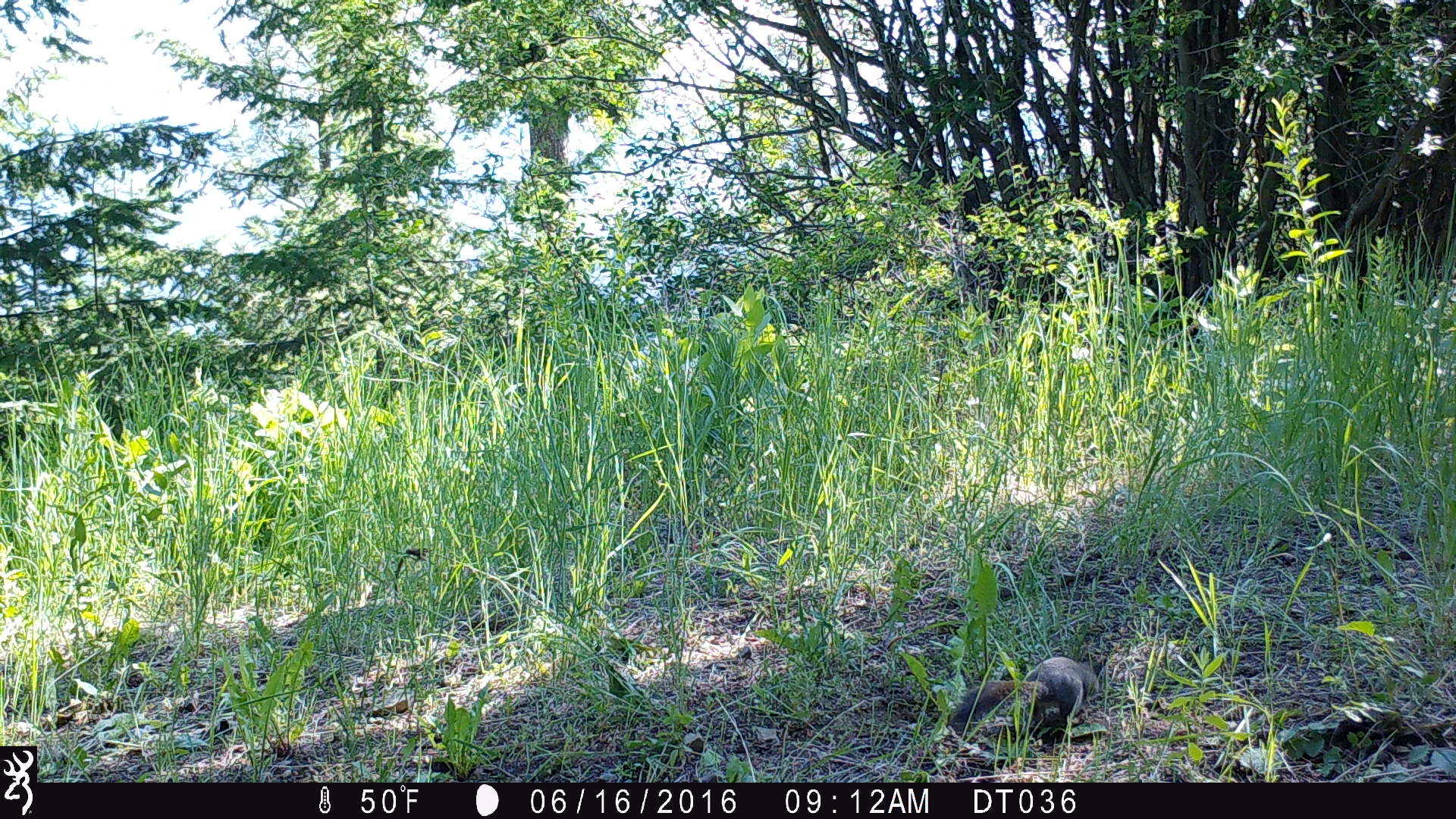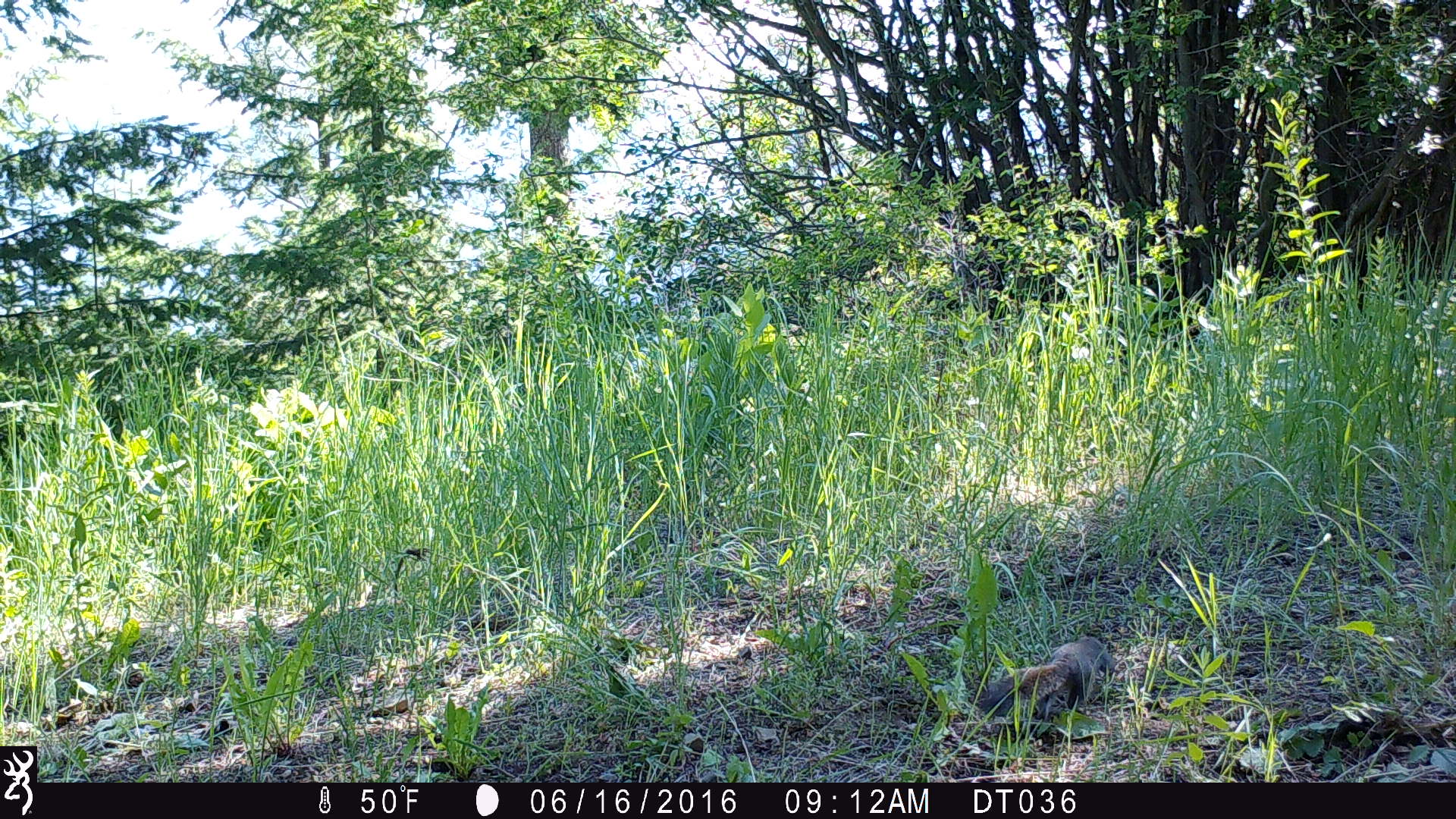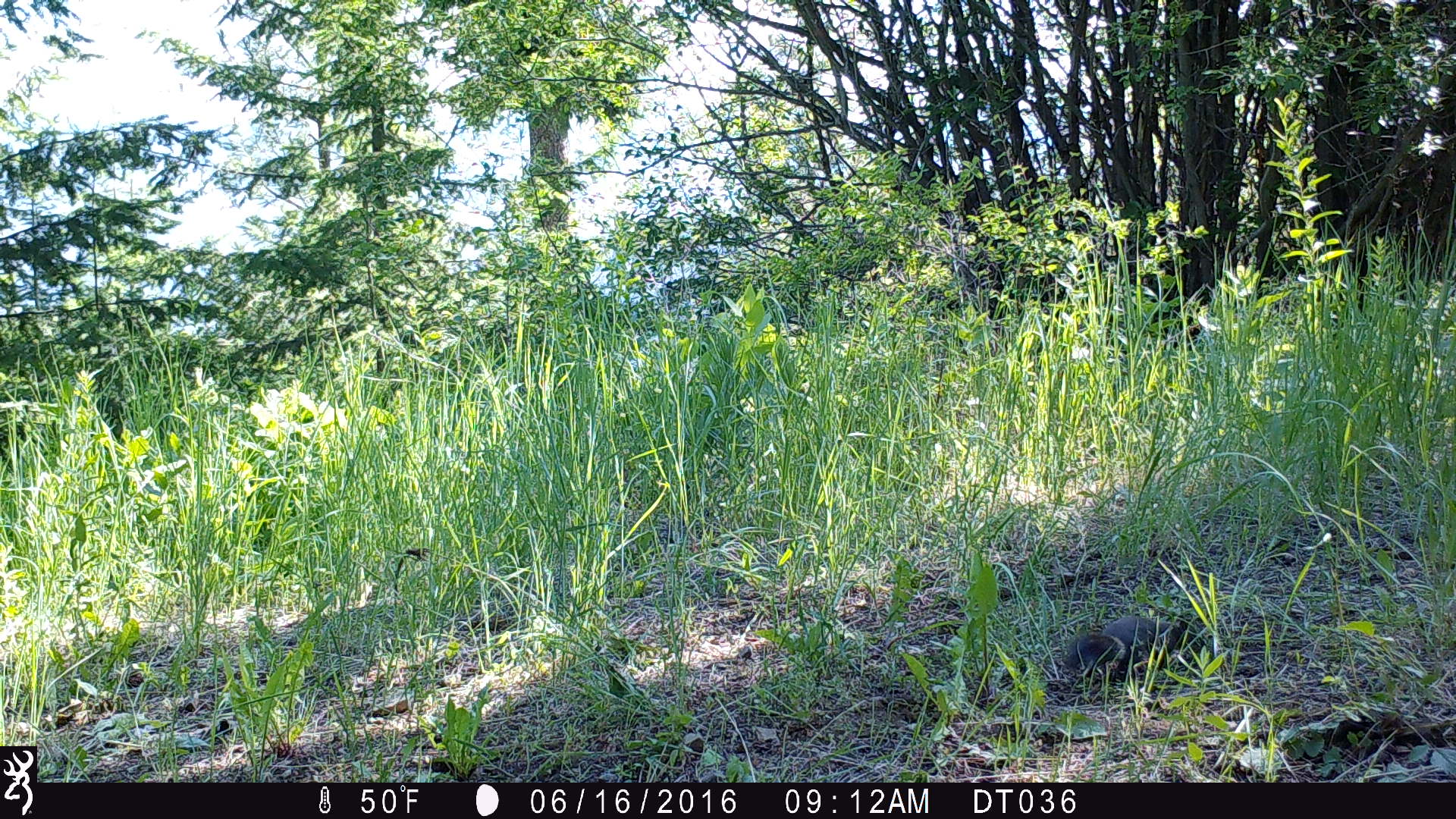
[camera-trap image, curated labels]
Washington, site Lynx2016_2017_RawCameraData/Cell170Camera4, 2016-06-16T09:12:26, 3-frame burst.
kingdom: Animalia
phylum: Chordata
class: Mammalia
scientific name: Mammalia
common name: small mammal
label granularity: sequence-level